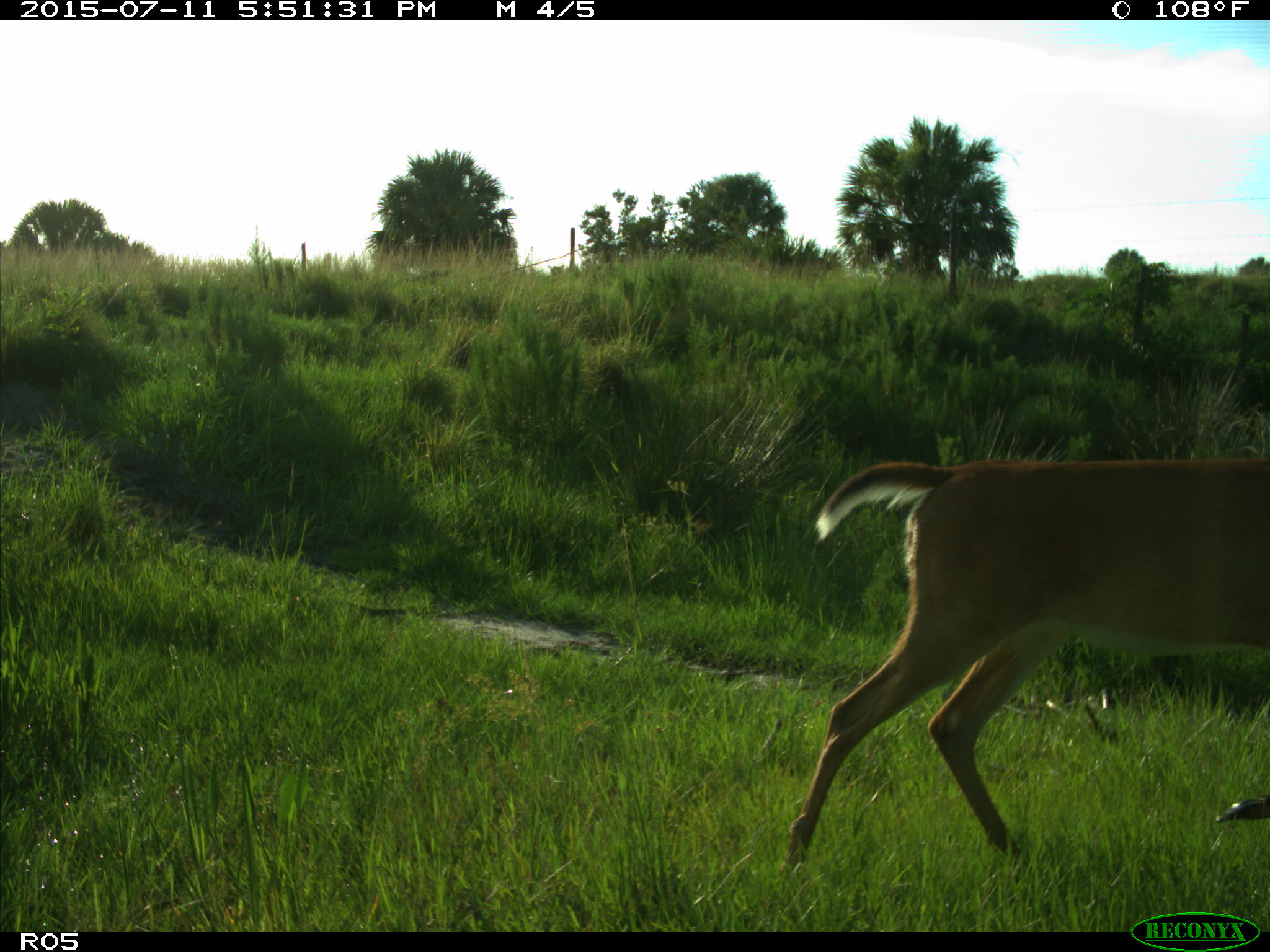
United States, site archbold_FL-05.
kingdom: Animalia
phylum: Chordata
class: Mammalia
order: Artiodactyla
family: Cervidae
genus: Odocoileus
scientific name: Odocoileus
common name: deer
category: unidentified deer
Unidentified deer (deer) (Odocoileus).